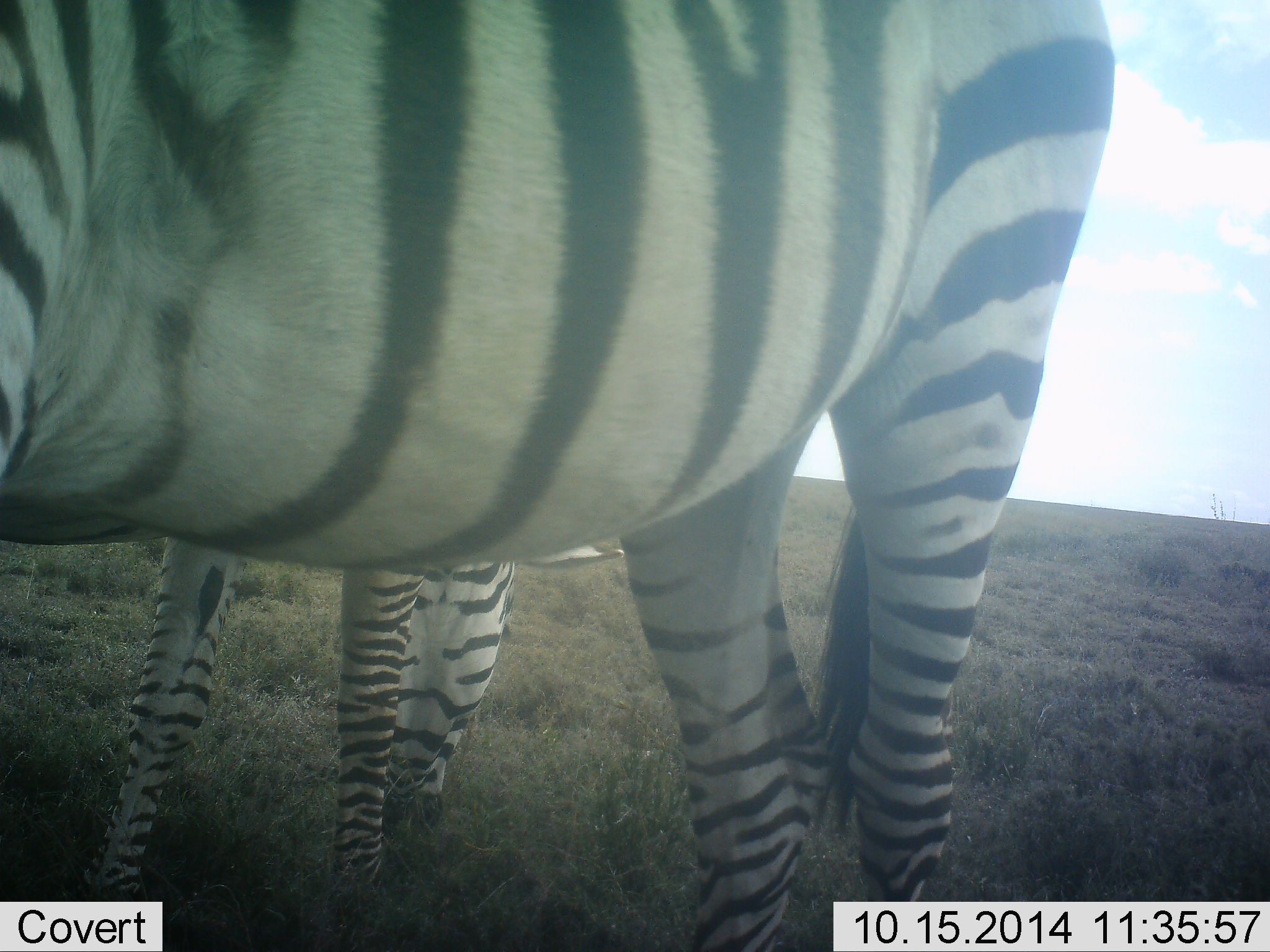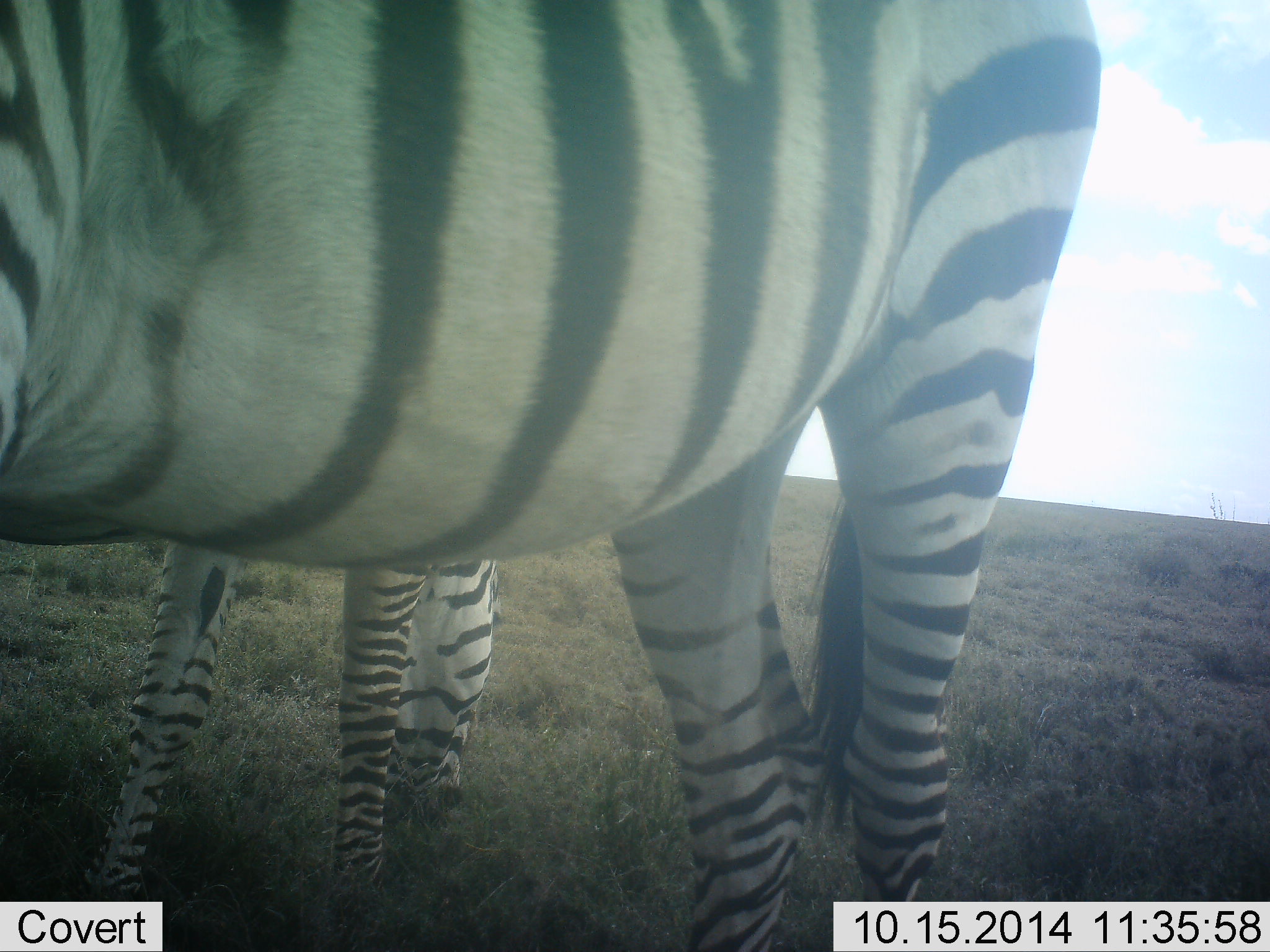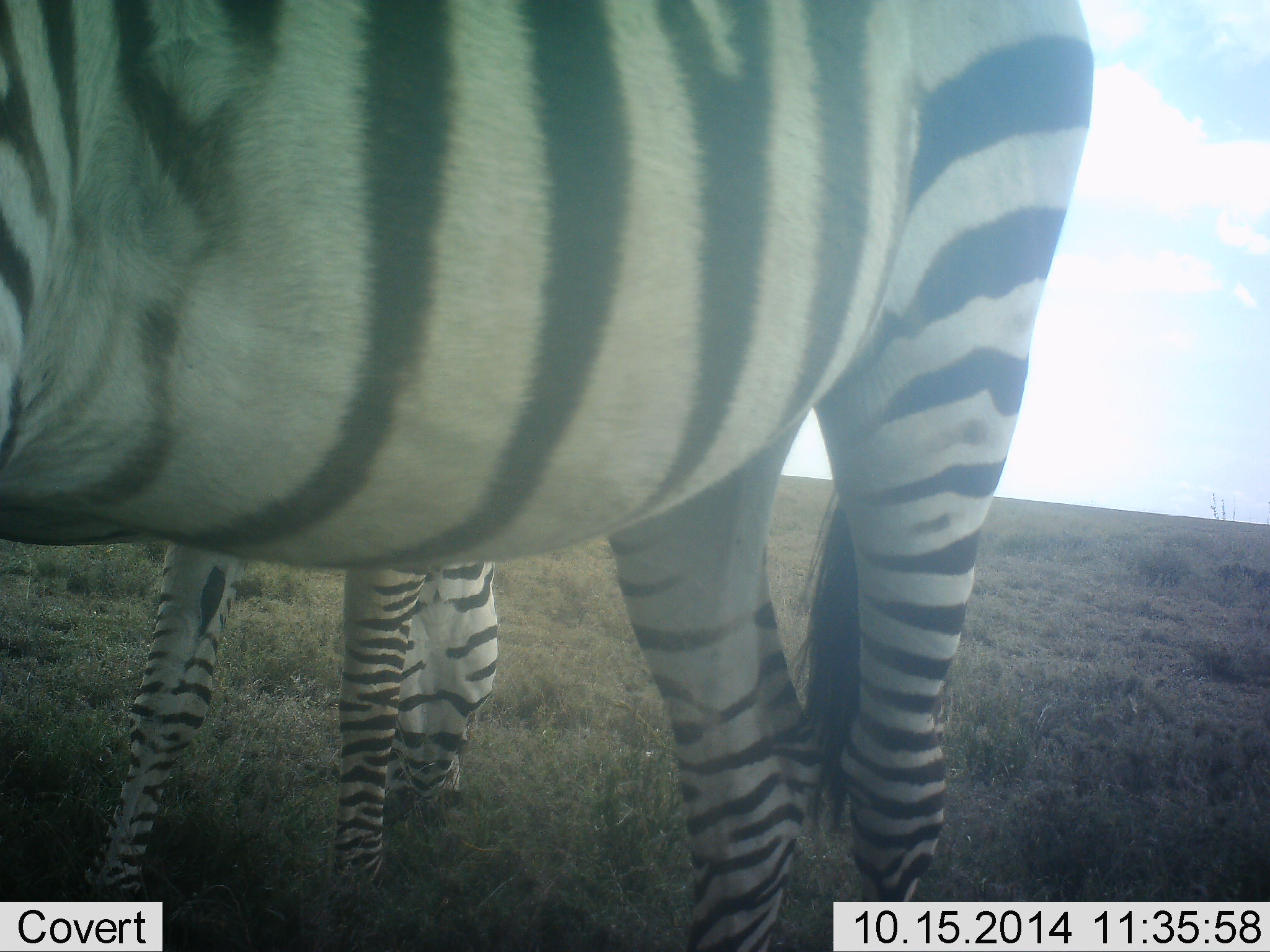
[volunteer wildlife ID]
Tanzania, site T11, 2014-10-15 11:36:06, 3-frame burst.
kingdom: Animalia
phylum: Chordata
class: Mammalia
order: Perissodactyla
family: Equidae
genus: Equus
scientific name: Equus quagga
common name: plains zebra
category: zebra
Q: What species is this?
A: Zebra (plains zebra) (Equus quagga).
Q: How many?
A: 2.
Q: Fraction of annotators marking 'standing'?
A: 70%.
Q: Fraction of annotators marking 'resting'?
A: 0%.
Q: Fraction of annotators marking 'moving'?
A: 10%.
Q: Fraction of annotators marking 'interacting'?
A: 10%.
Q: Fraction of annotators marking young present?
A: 0%.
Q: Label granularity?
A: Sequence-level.